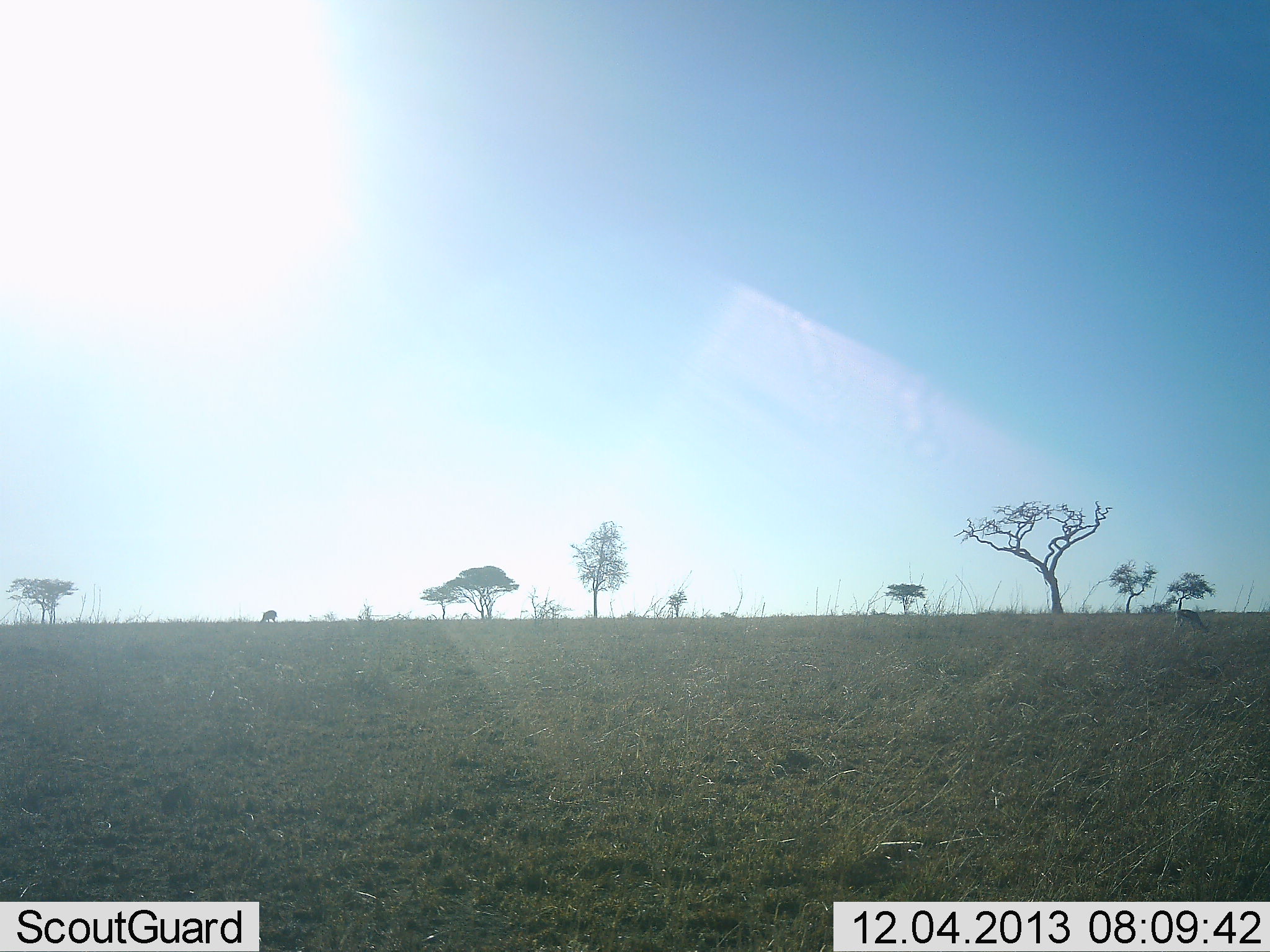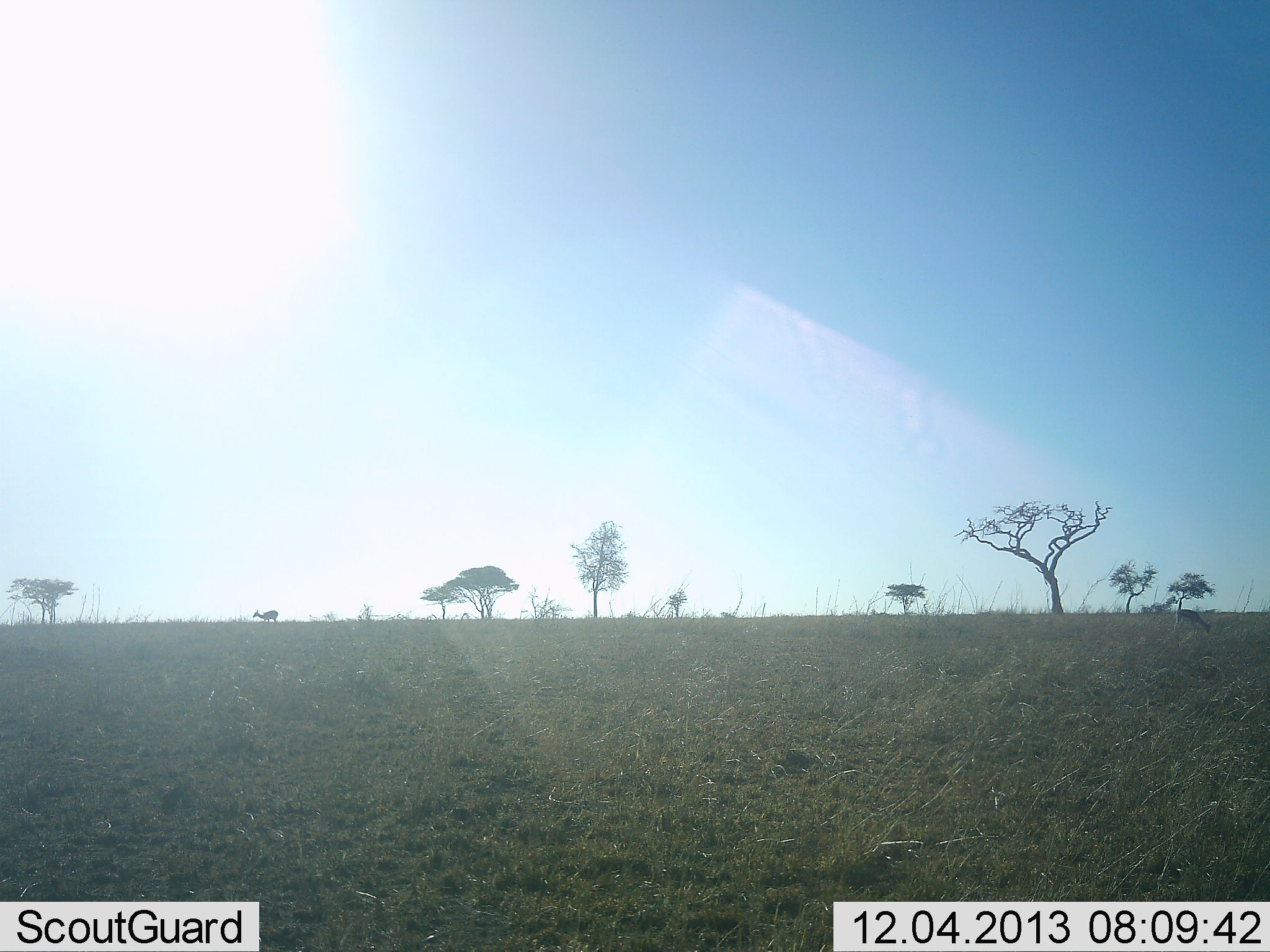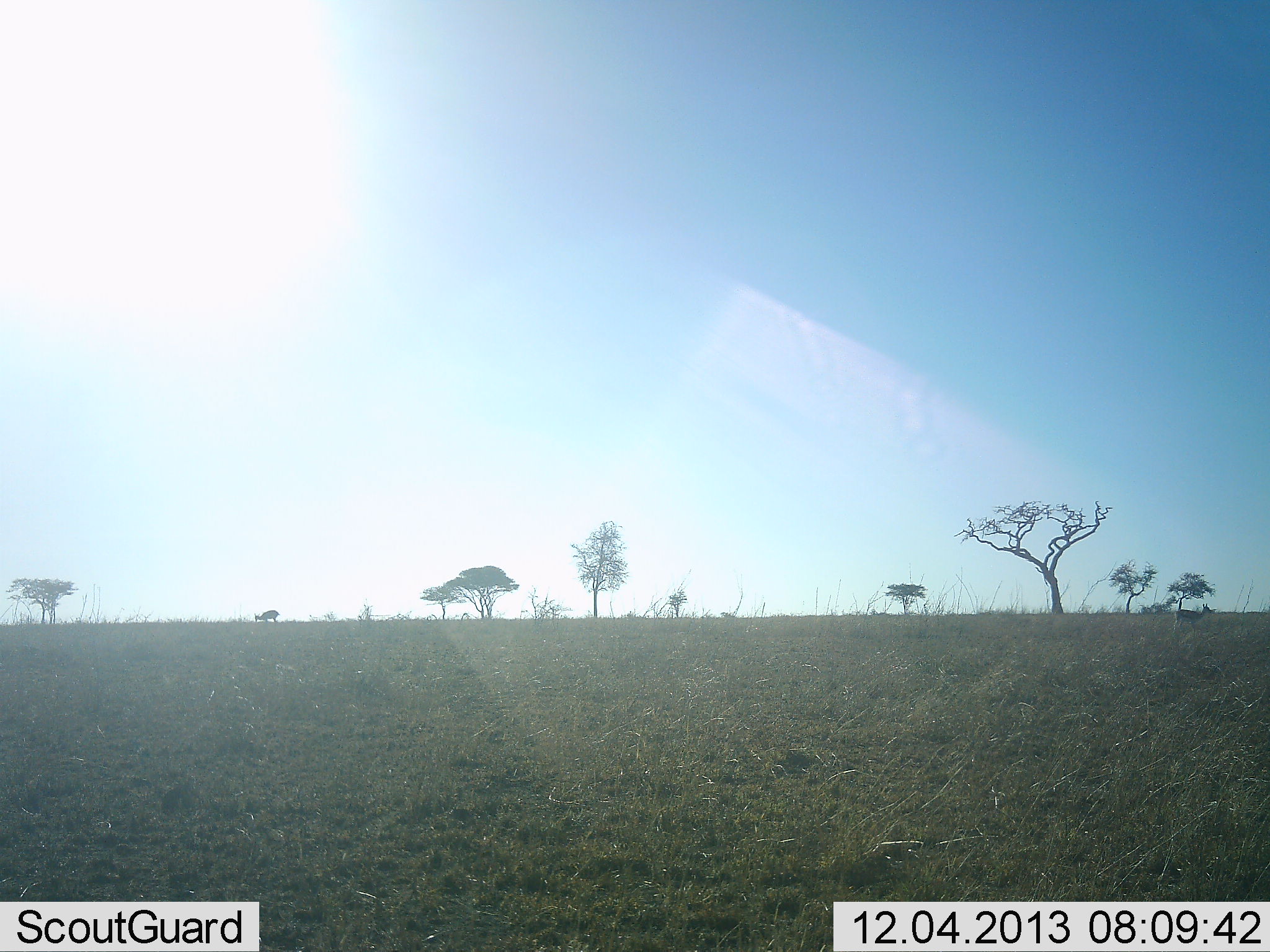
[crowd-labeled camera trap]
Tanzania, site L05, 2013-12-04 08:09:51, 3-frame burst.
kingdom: Animalia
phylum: Chordata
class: Mammalia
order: Artiodactyla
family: Bovidae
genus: Eudorcas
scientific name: Eudorcas thomsonii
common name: thomson's gazelle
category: gazellethomsons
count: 2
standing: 29%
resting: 0%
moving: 14%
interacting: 0%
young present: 0%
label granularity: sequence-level